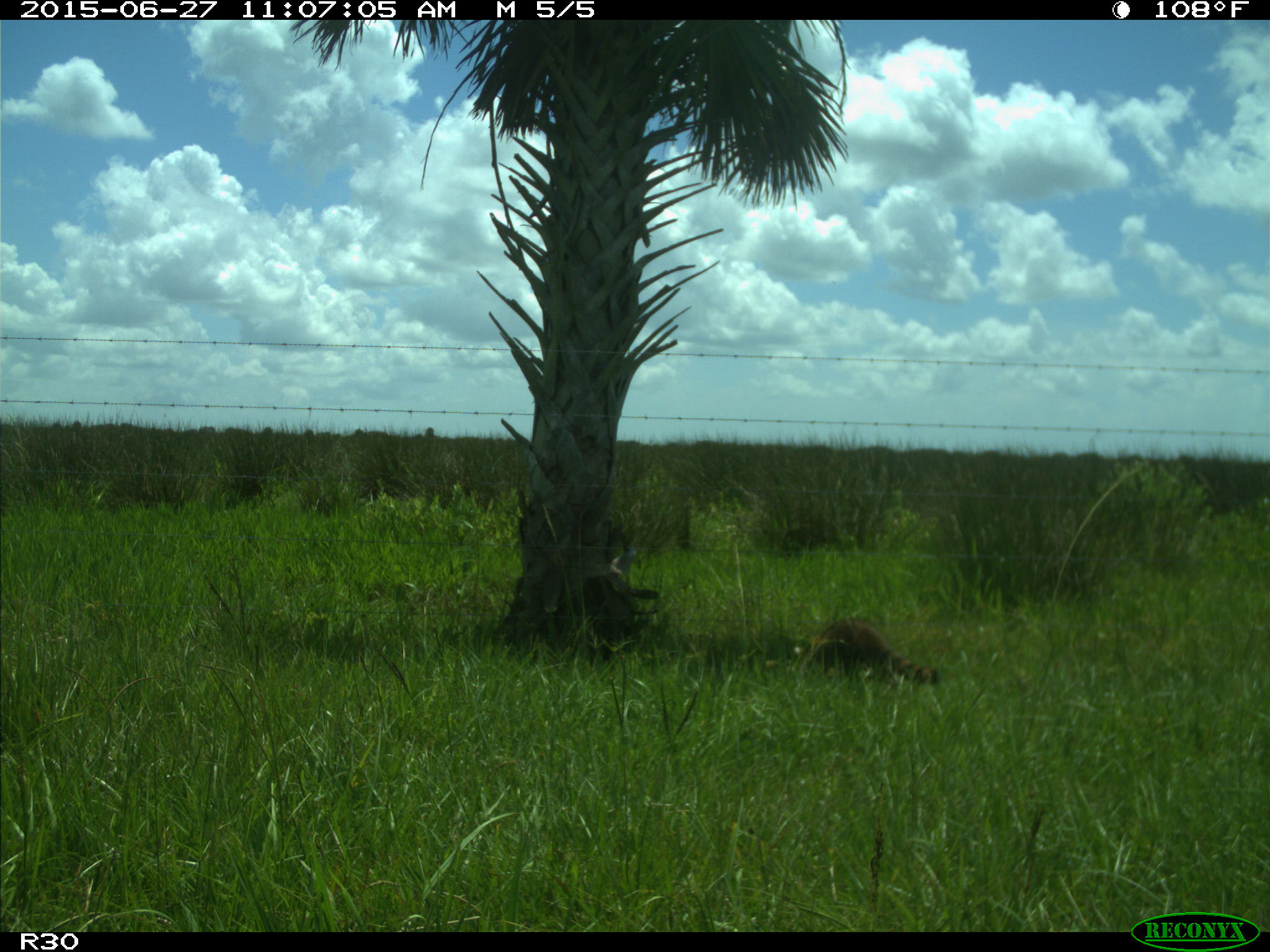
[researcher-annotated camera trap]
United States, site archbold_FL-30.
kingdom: Animalia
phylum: Chordata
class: Mammalia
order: Carnivora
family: Procyonidae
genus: Procyon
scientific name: Procyon lotor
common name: common raccoon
Procyon lotor (common raccoon).